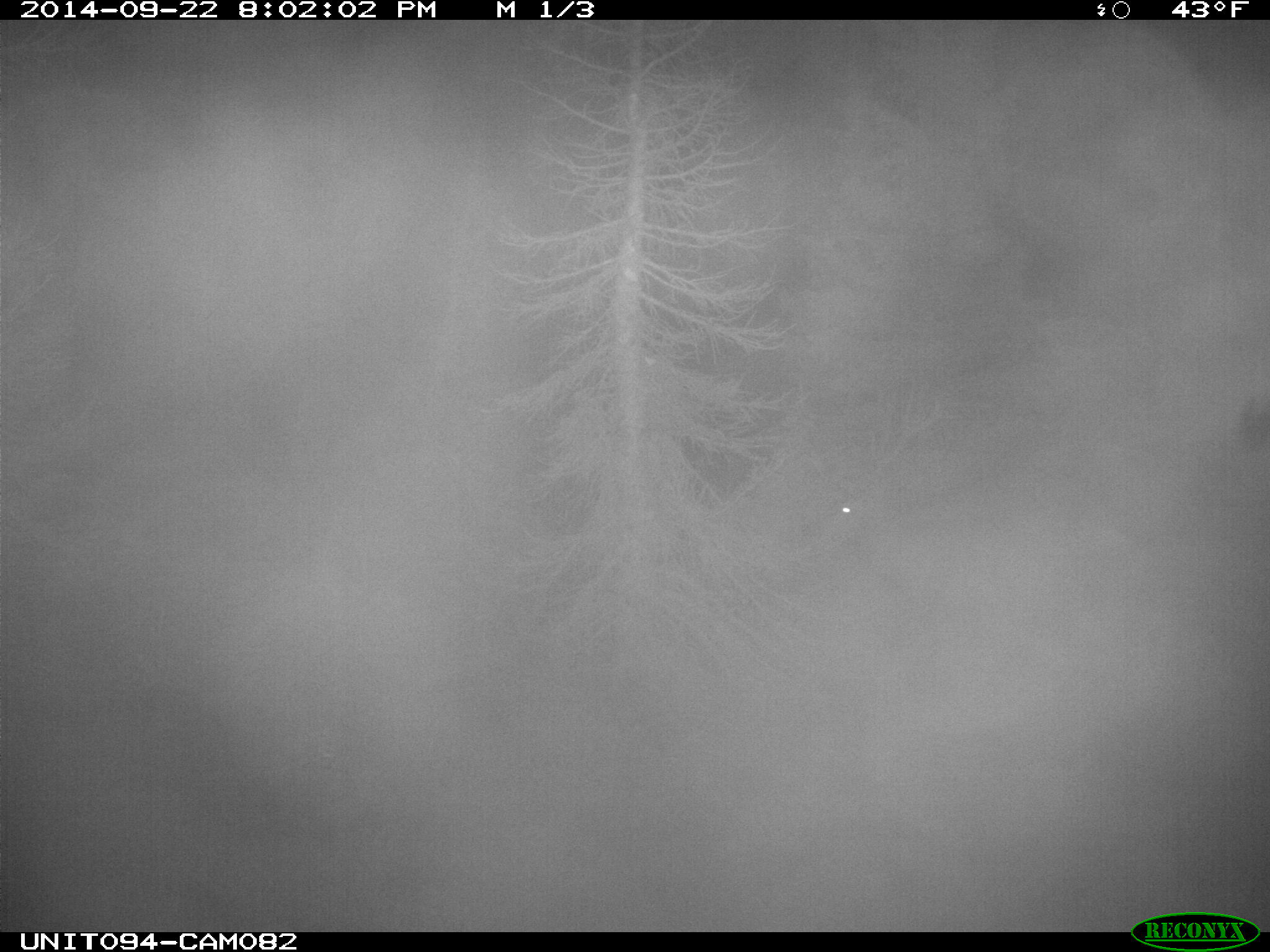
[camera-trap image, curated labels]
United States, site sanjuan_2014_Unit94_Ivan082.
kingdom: Animalia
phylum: Chordata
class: Mammalia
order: Artiodactyla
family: Cervidae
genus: Cervus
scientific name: Cervus elaphus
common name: red deer